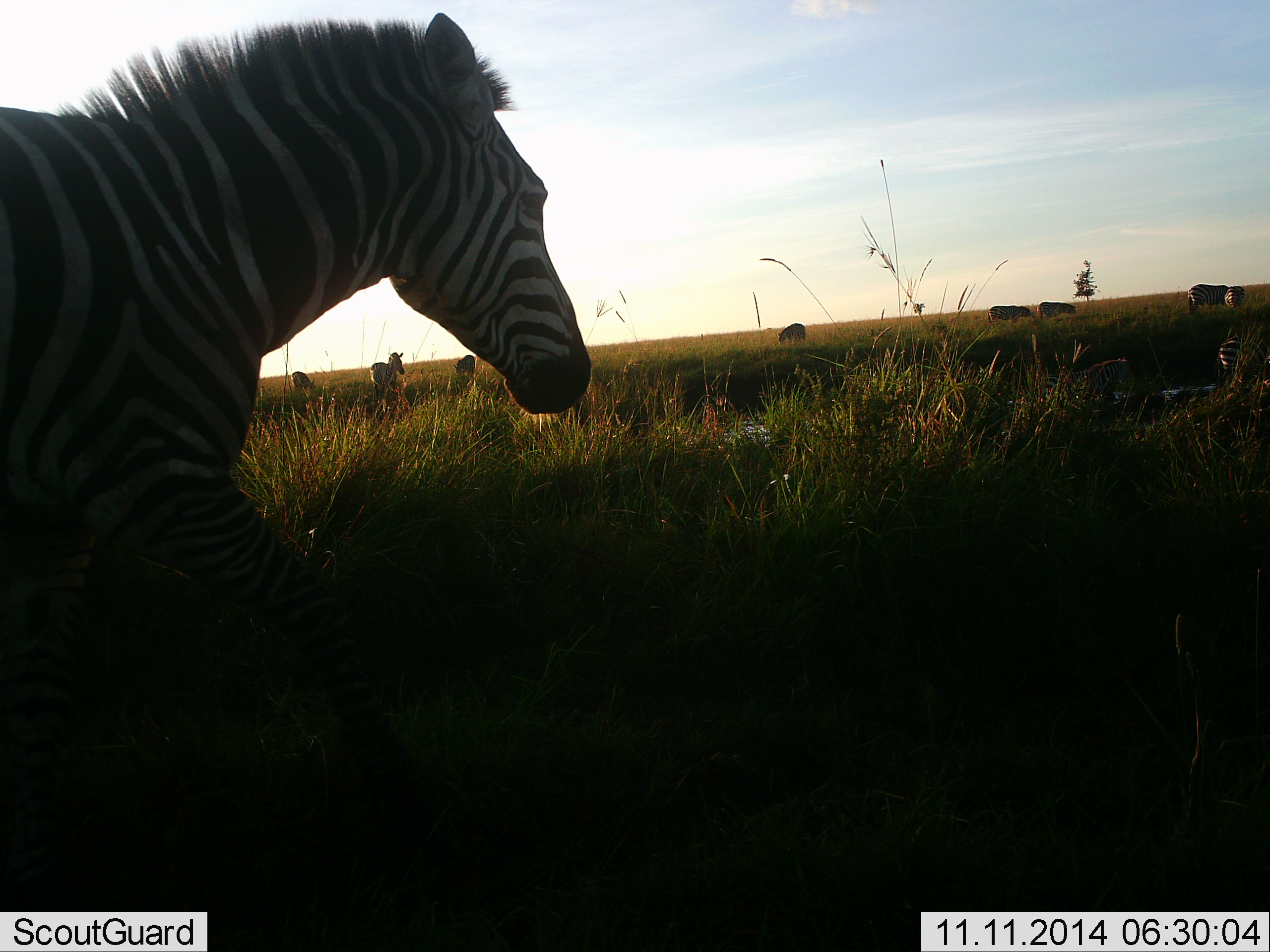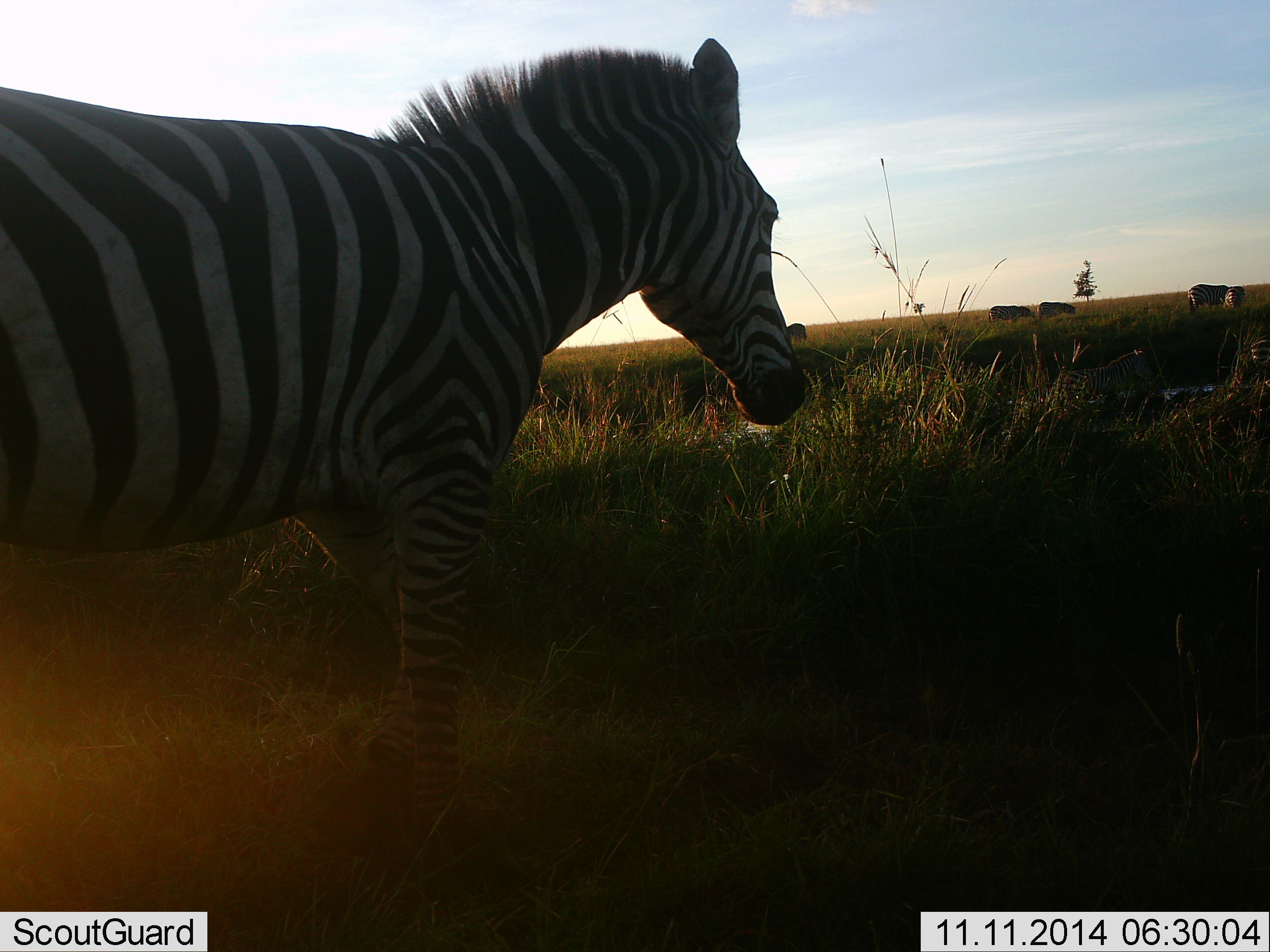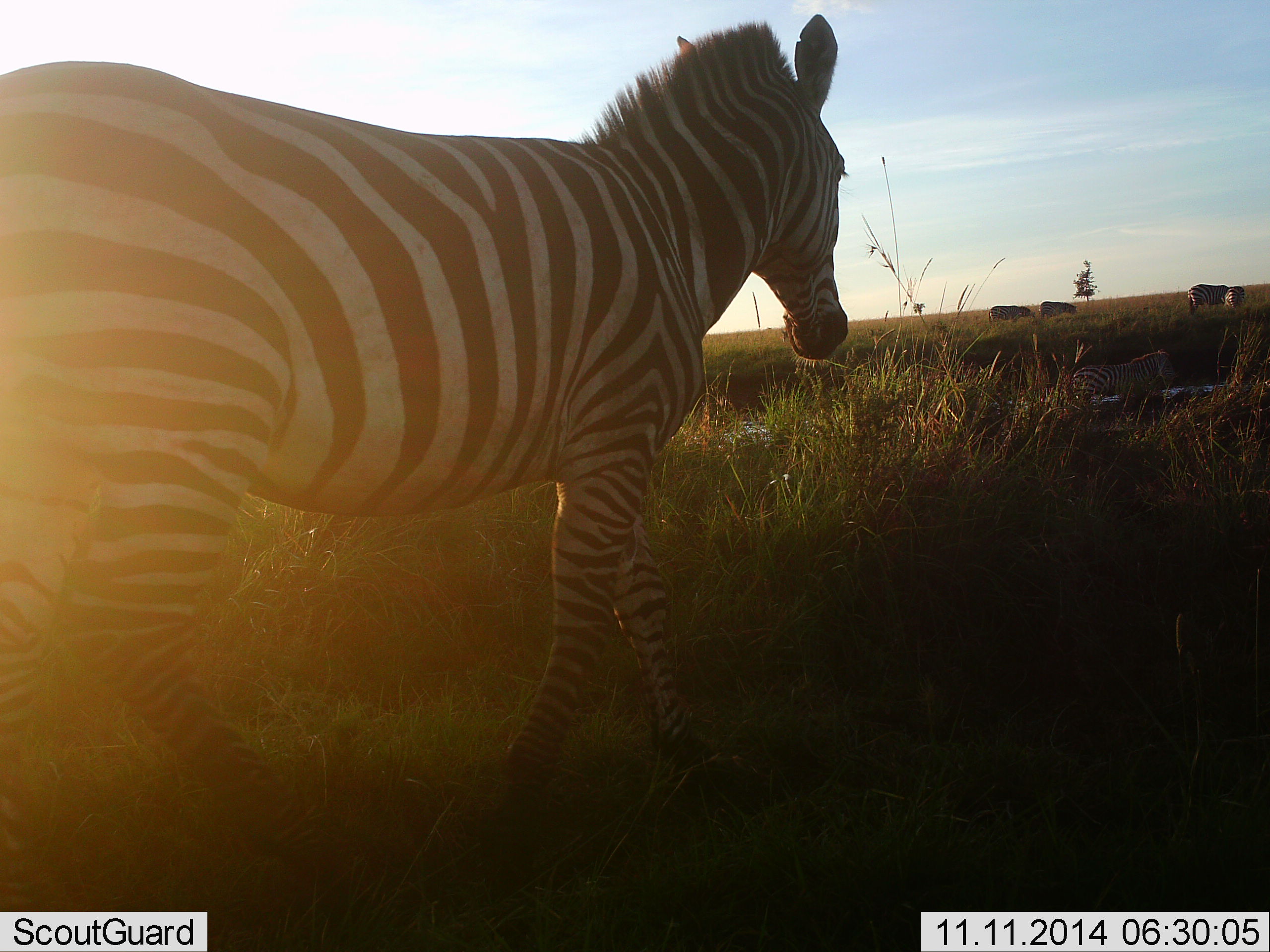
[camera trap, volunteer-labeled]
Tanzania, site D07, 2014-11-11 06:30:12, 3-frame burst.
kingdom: Animalia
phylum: Chordata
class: Mammalia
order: Perissodactyla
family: Equidae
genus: Equus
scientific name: Equus quagga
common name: plains zebra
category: zebra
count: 6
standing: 42%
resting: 0%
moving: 83%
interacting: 0%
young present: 0%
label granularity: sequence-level